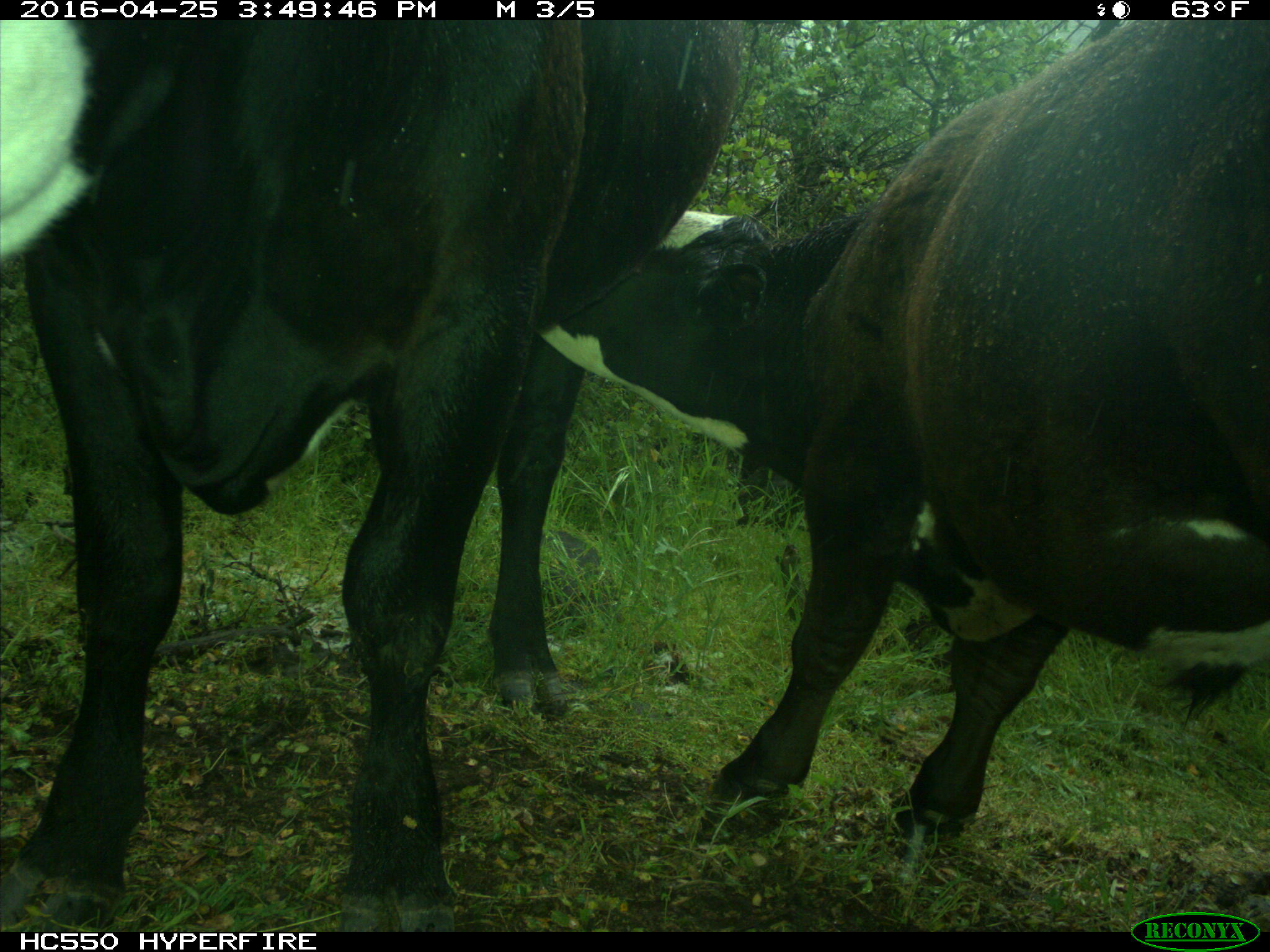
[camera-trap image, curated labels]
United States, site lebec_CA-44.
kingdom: Animalia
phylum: Chordata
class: Mammalia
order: Artiodactyla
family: Bovidae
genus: Bos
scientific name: Bos taurus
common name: domestic cow